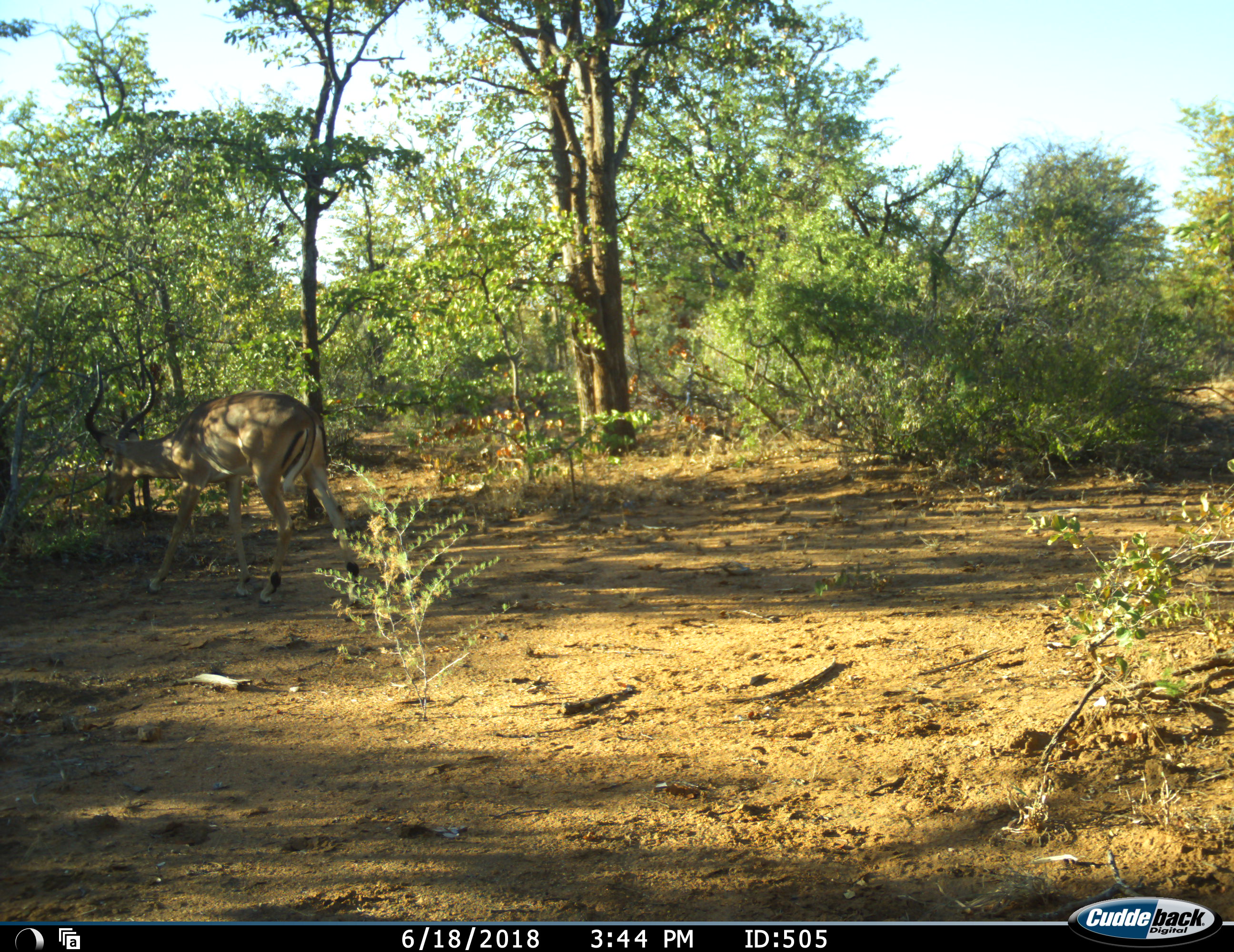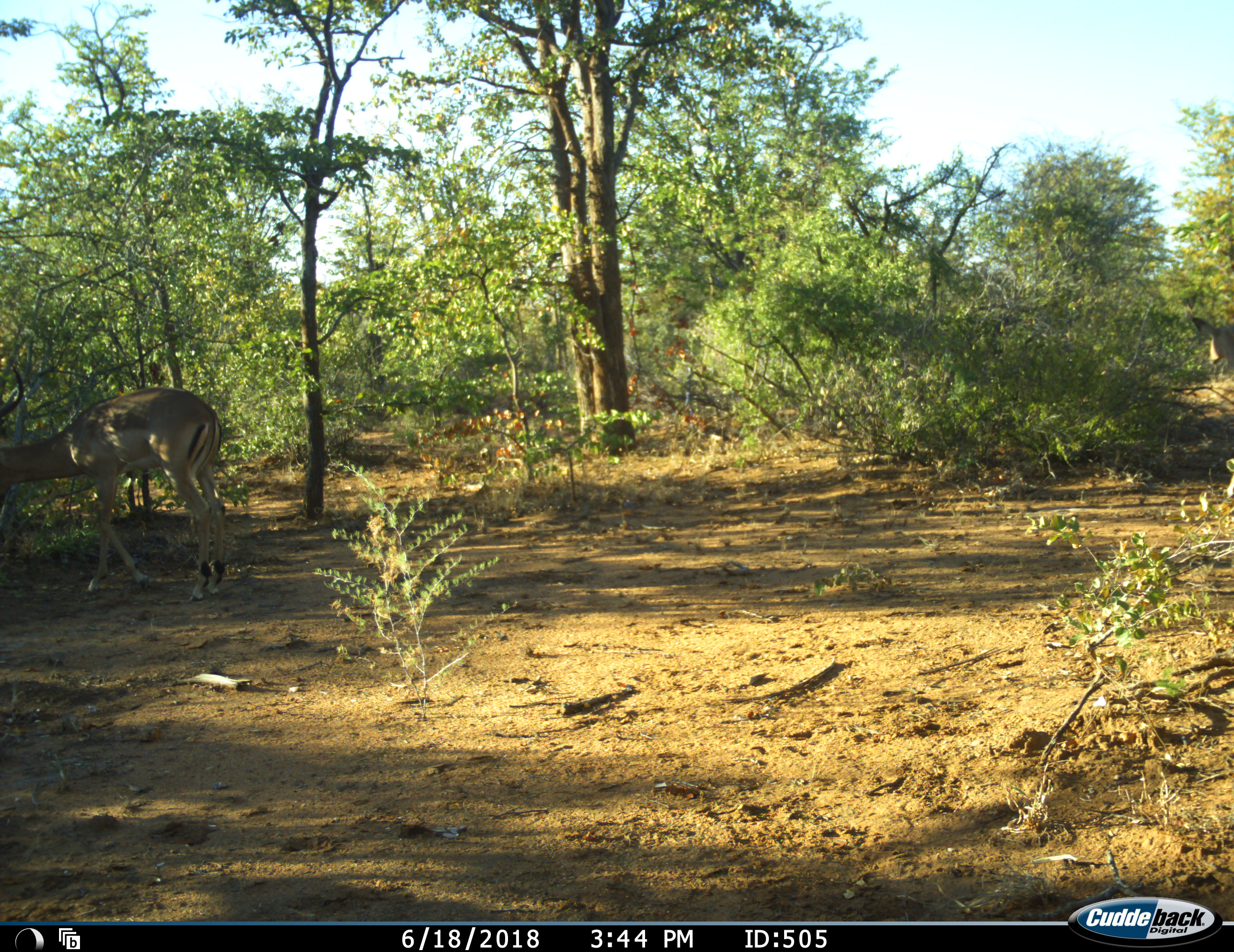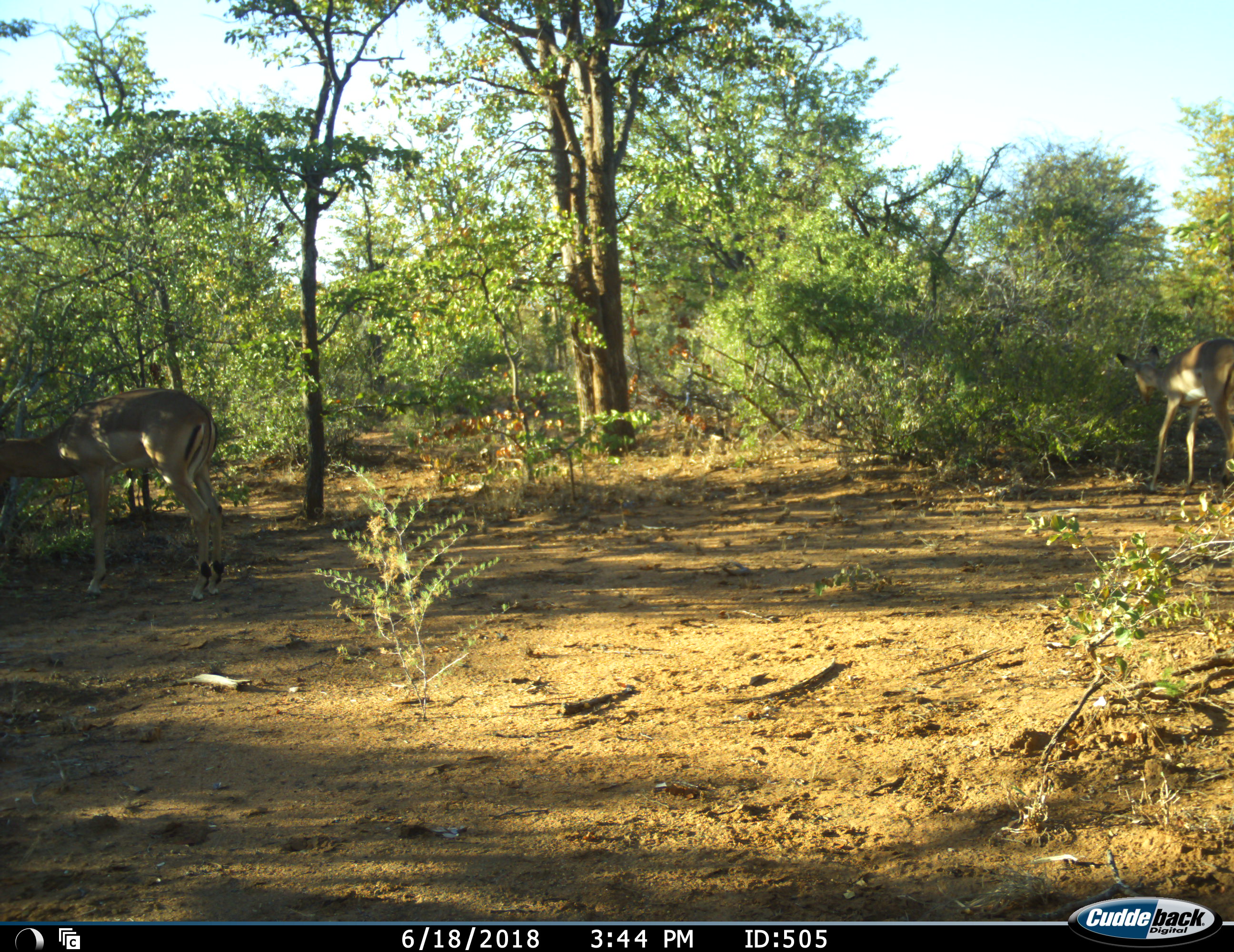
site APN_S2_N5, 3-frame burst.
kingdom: Animalia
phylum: Chordata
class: Mammalia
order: Artiodactyla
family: Bovidae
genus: Aepyceros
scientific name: Aepyceros melampus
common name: impala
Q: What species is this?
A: Impala (Aepyceros melampus).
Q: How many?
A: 2.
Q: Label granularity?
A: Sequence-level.